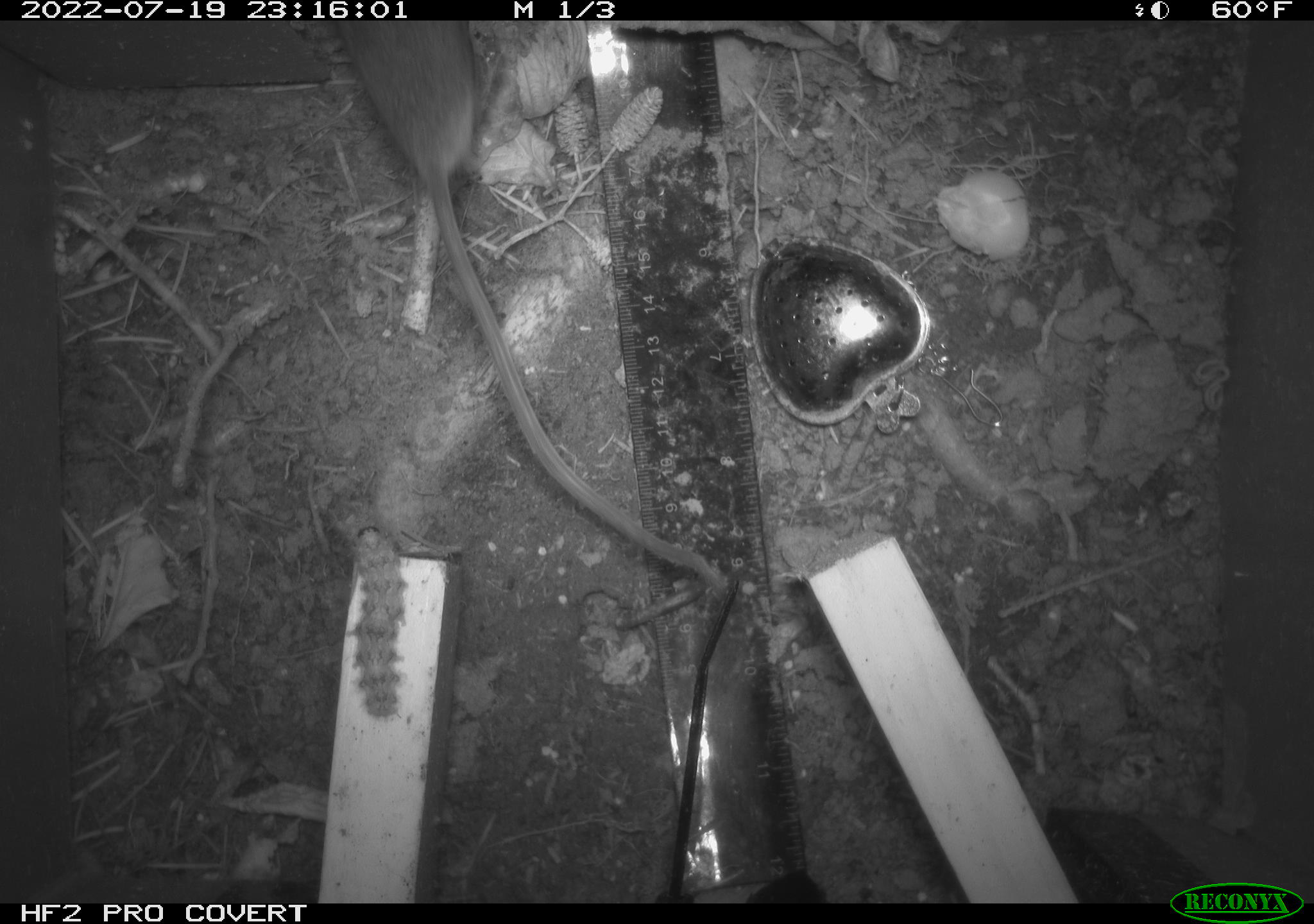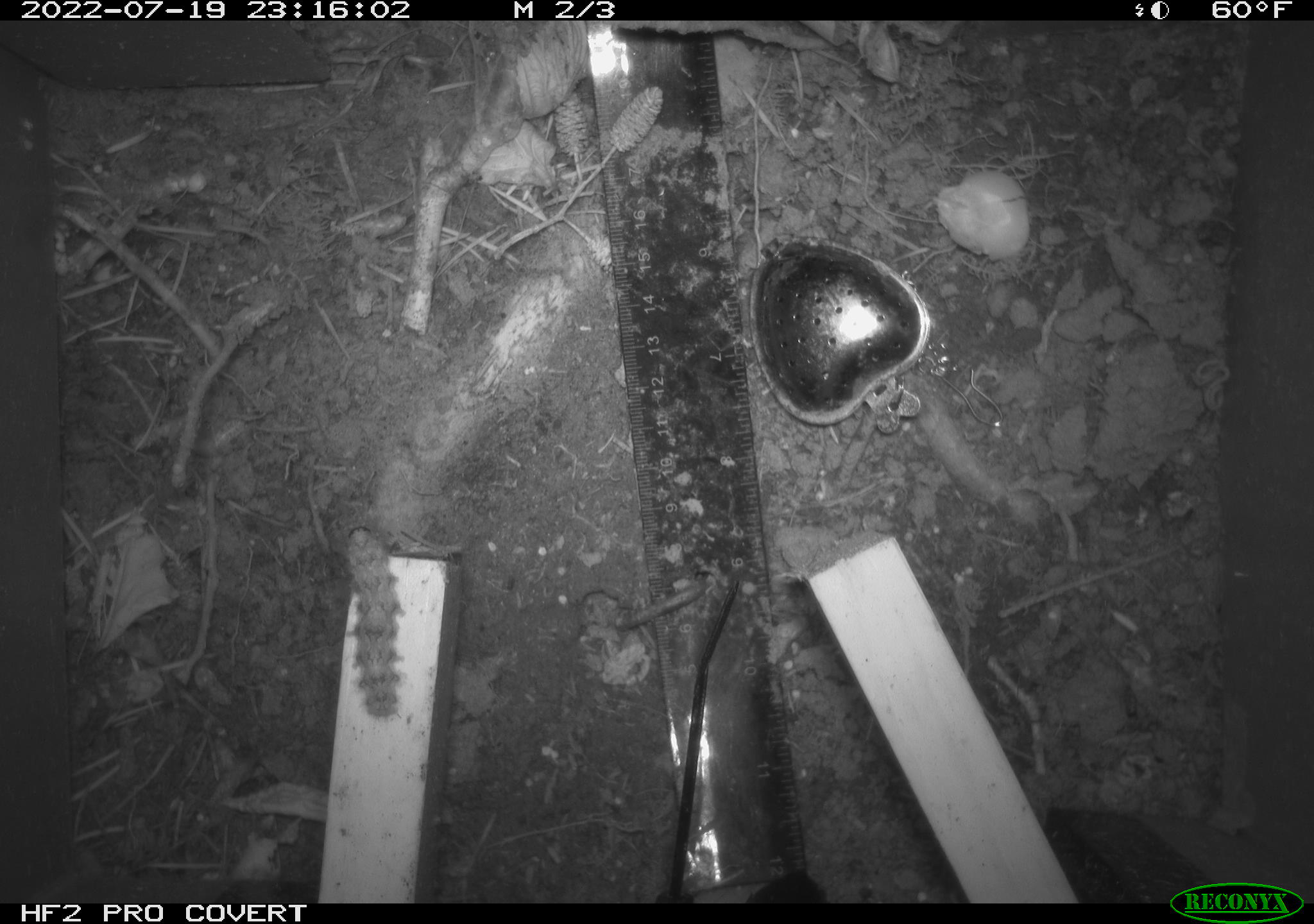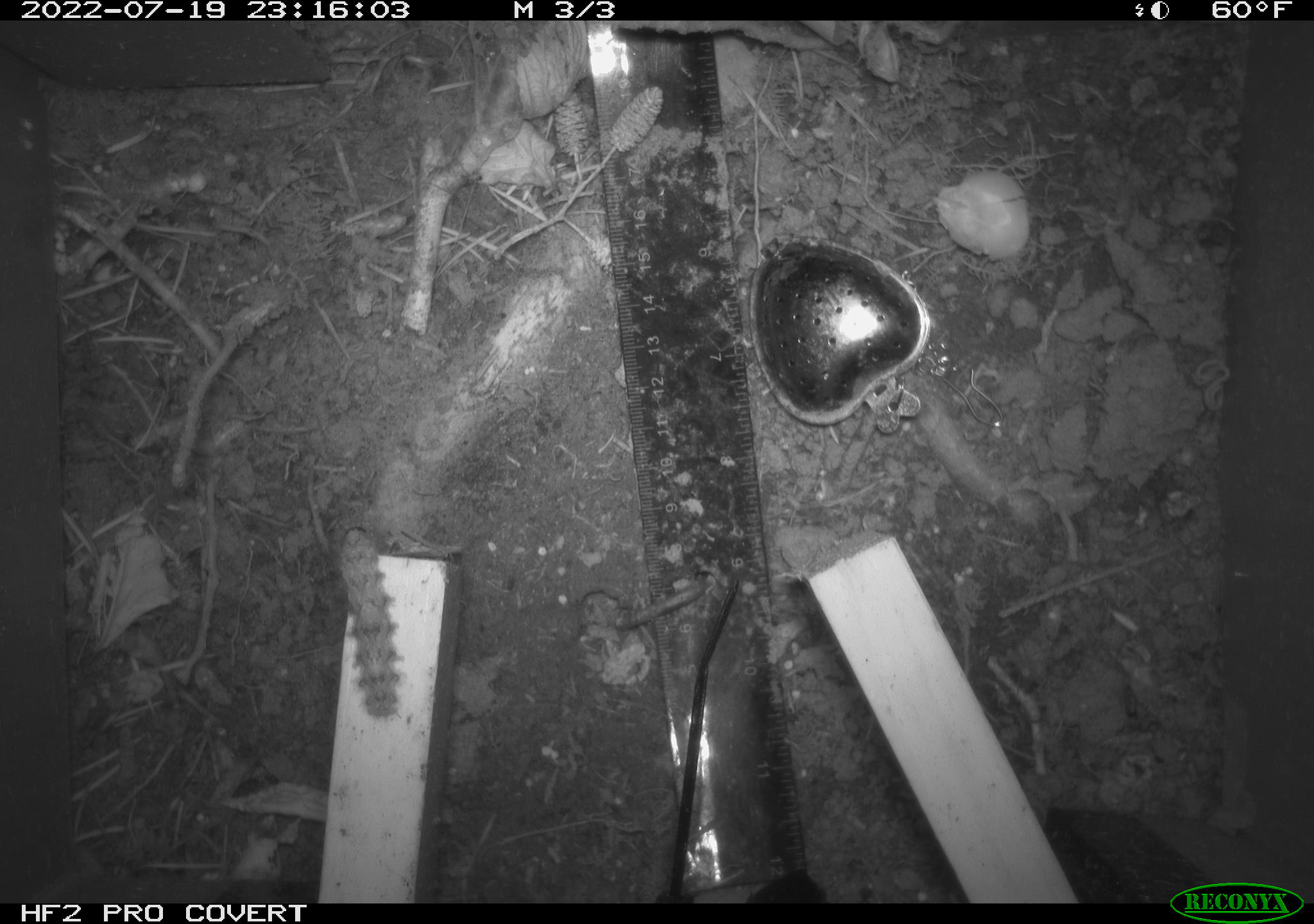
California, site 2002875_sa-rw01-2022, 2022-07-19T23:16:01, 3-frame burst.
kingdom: Animalia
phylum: Arthropoda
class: Insecta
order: Lepidoptera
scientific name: Lepidoptera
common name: butterflies and moths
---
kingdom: Animalia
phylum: Chordata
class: Mammalia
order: Rodentia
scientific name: Rodentia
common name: mouse species